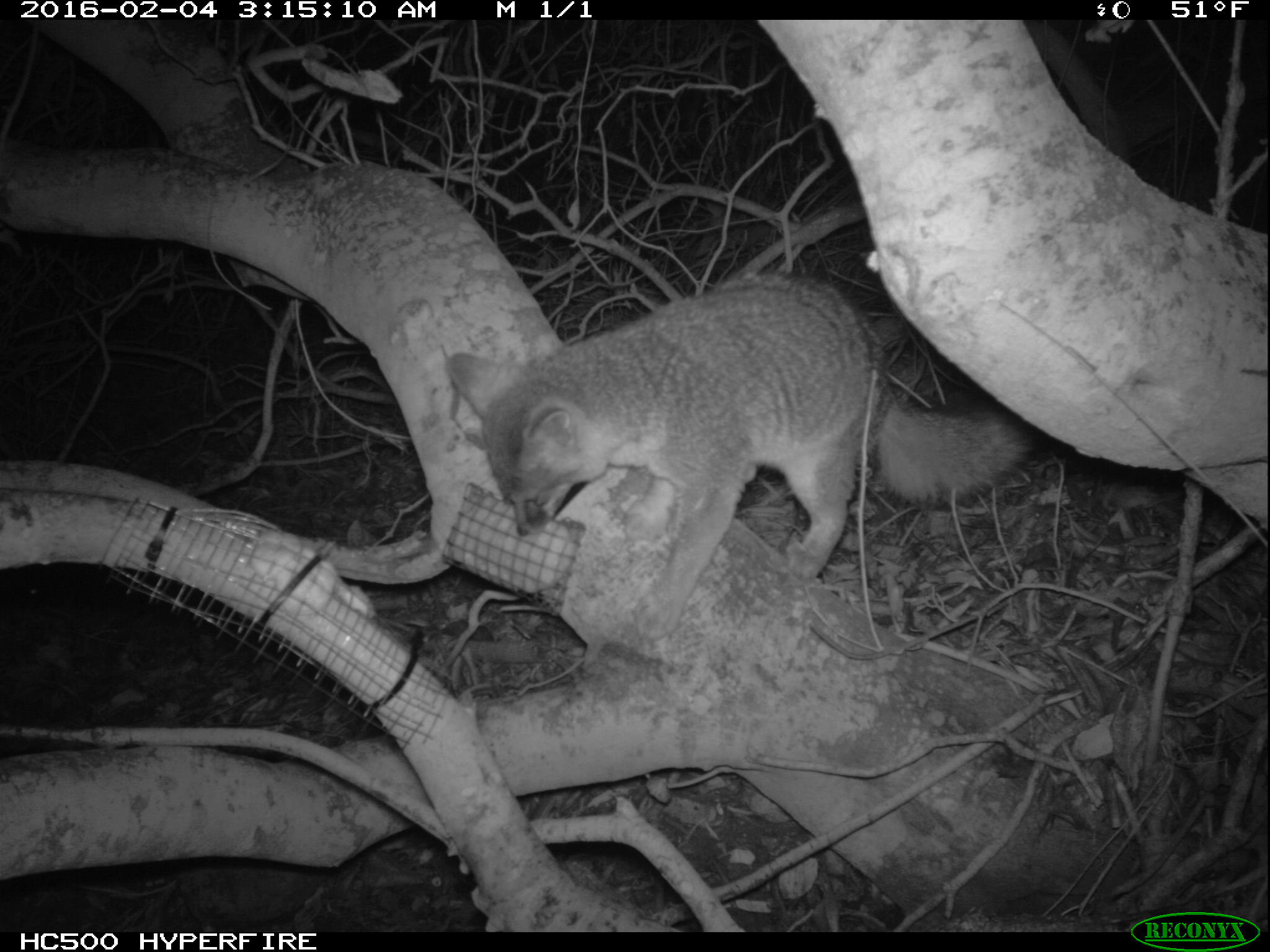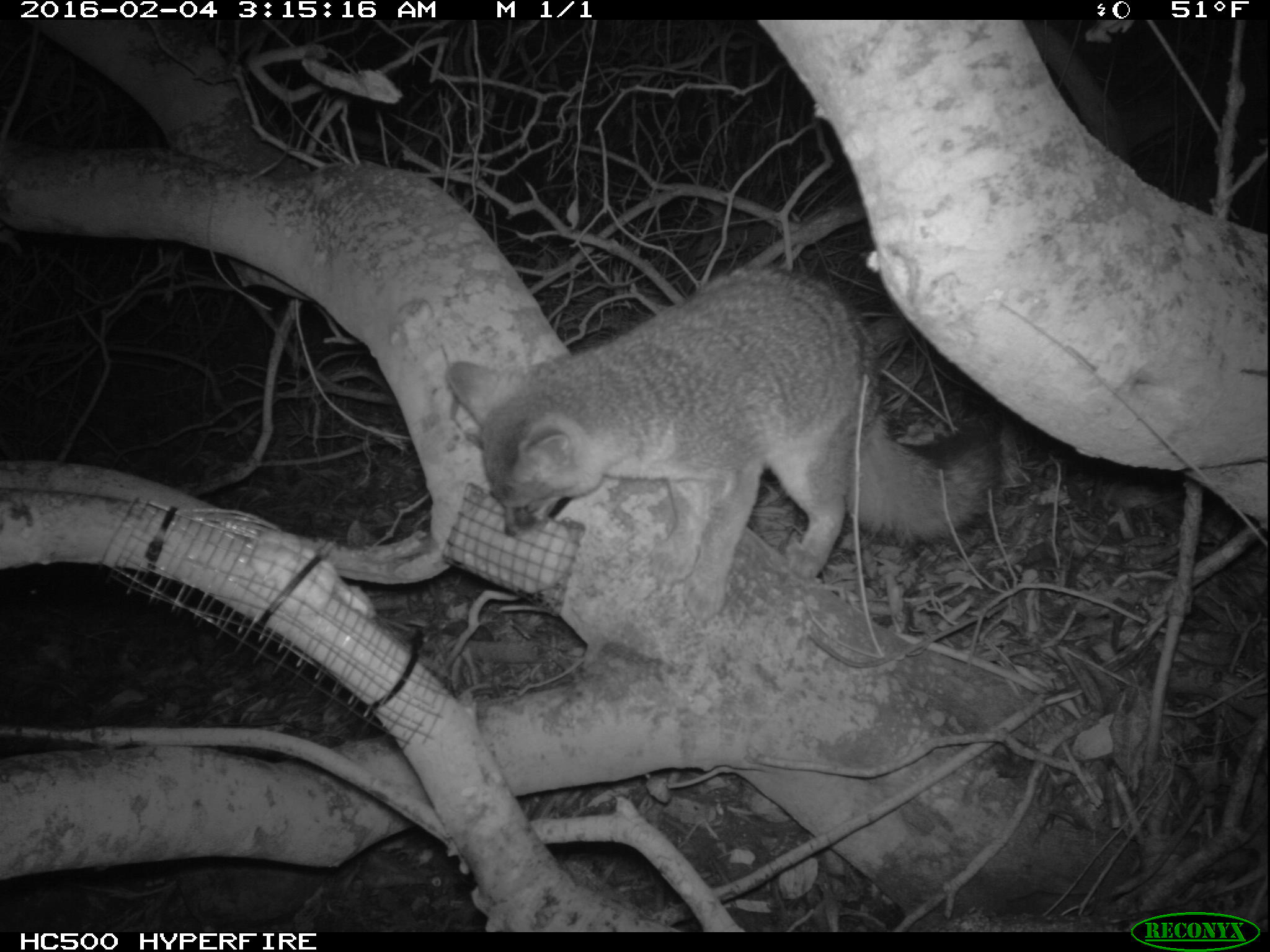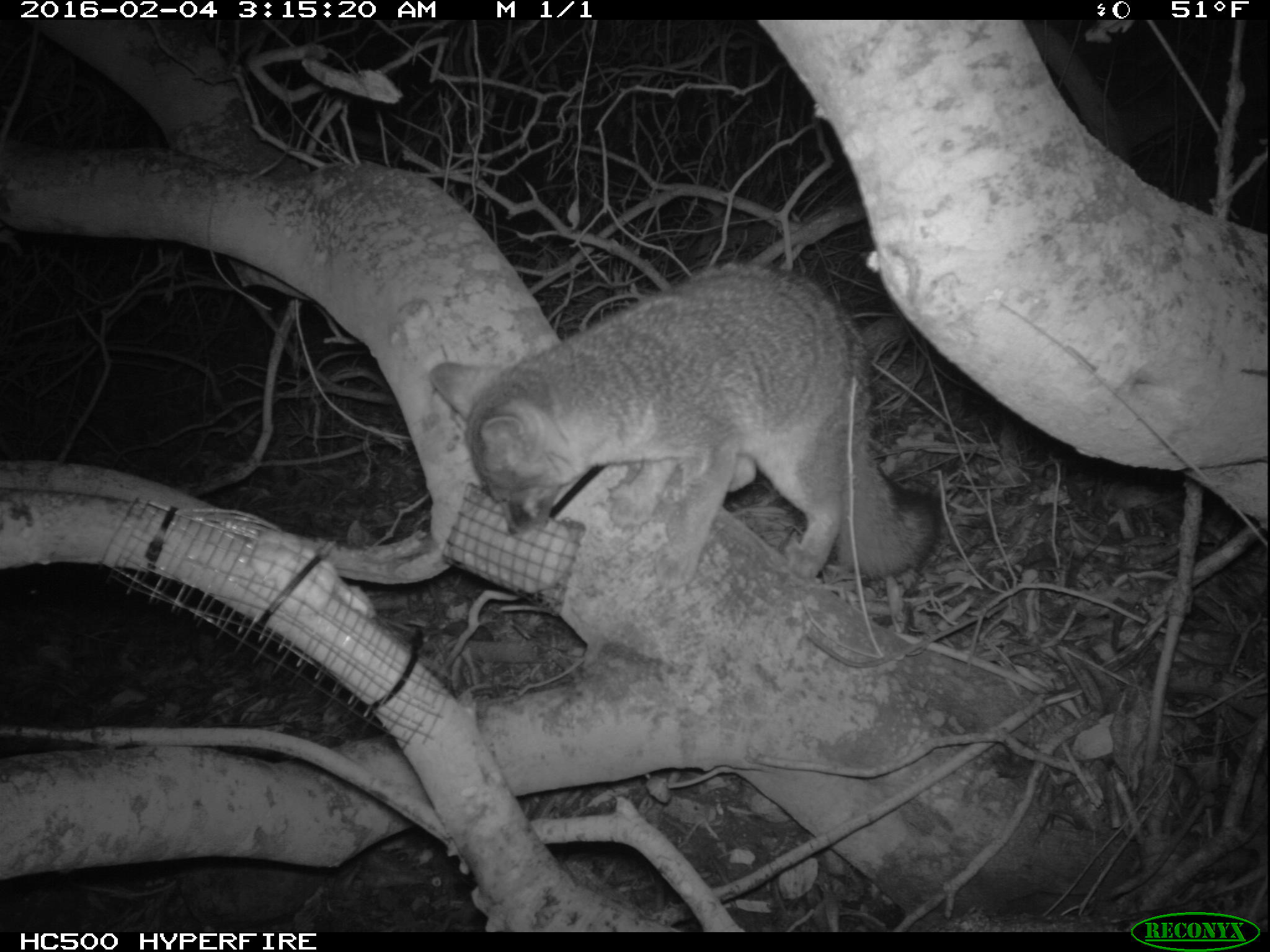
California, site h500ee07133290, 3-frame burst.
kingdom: Animalia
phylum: Chordata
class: Mammalia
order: Carnivora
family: Canidae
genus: Urocyon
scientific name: Urocyon littoralis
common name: island fox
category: fox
Fox (island fox) (Urocyon littoralis).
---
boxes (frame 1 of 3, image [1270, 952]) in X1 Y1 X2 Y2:
fox: 443 268 1039 643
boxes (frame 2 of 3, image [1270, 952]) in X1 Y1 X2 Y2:
fox: 443 264 1013 615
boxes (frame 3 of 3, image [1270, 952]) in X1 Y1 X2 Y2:
fox: 430 262 946 591